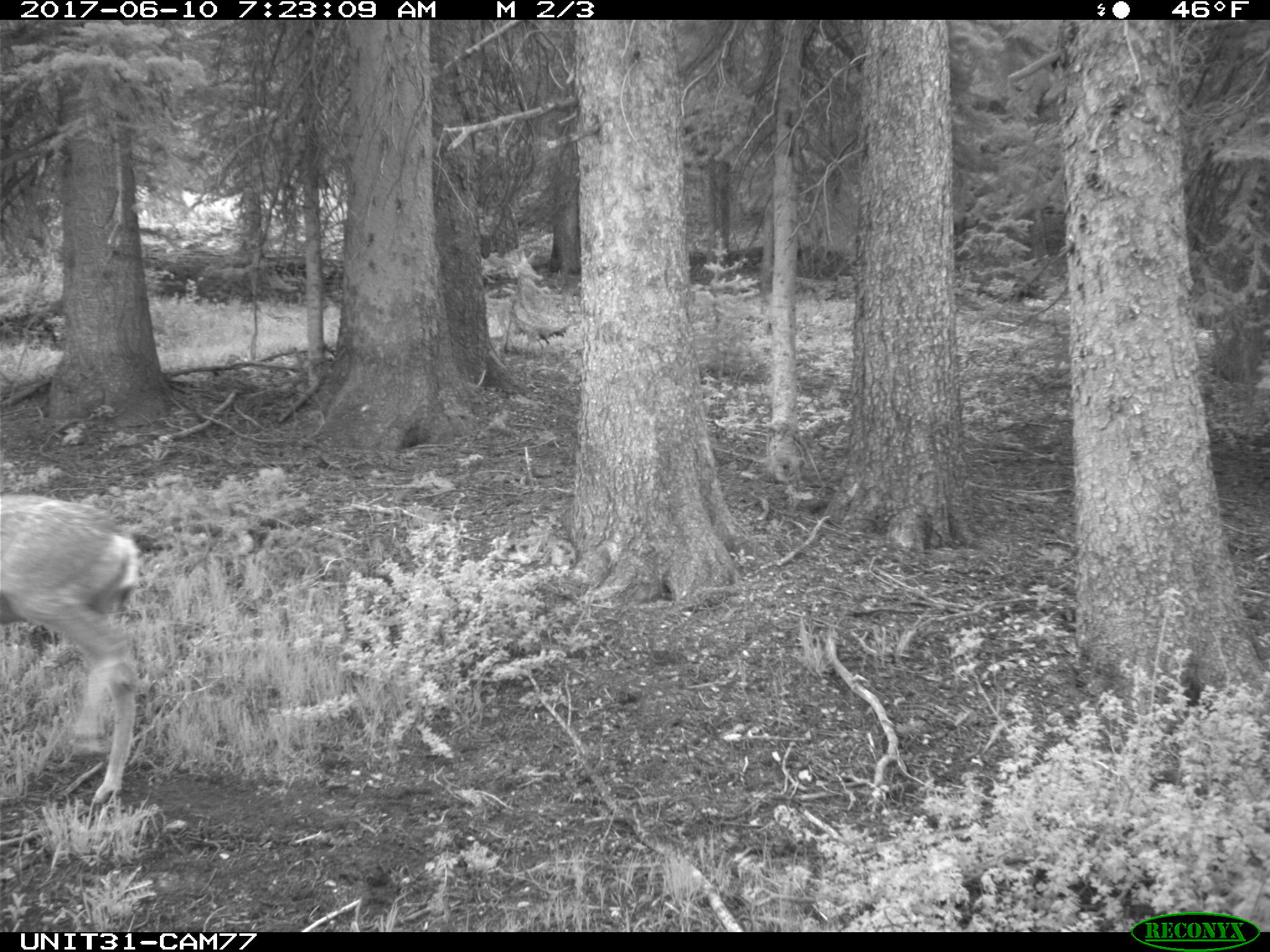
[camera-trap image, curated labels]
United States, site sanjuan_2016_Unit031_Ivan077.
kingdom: Animalia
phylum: Chordata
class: Mammalia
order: Artiodactyla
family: Cervidae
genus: Odocoileus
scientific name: Odocoileus hemionus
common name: mule deer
Odocoileus hemionus (mule deer).